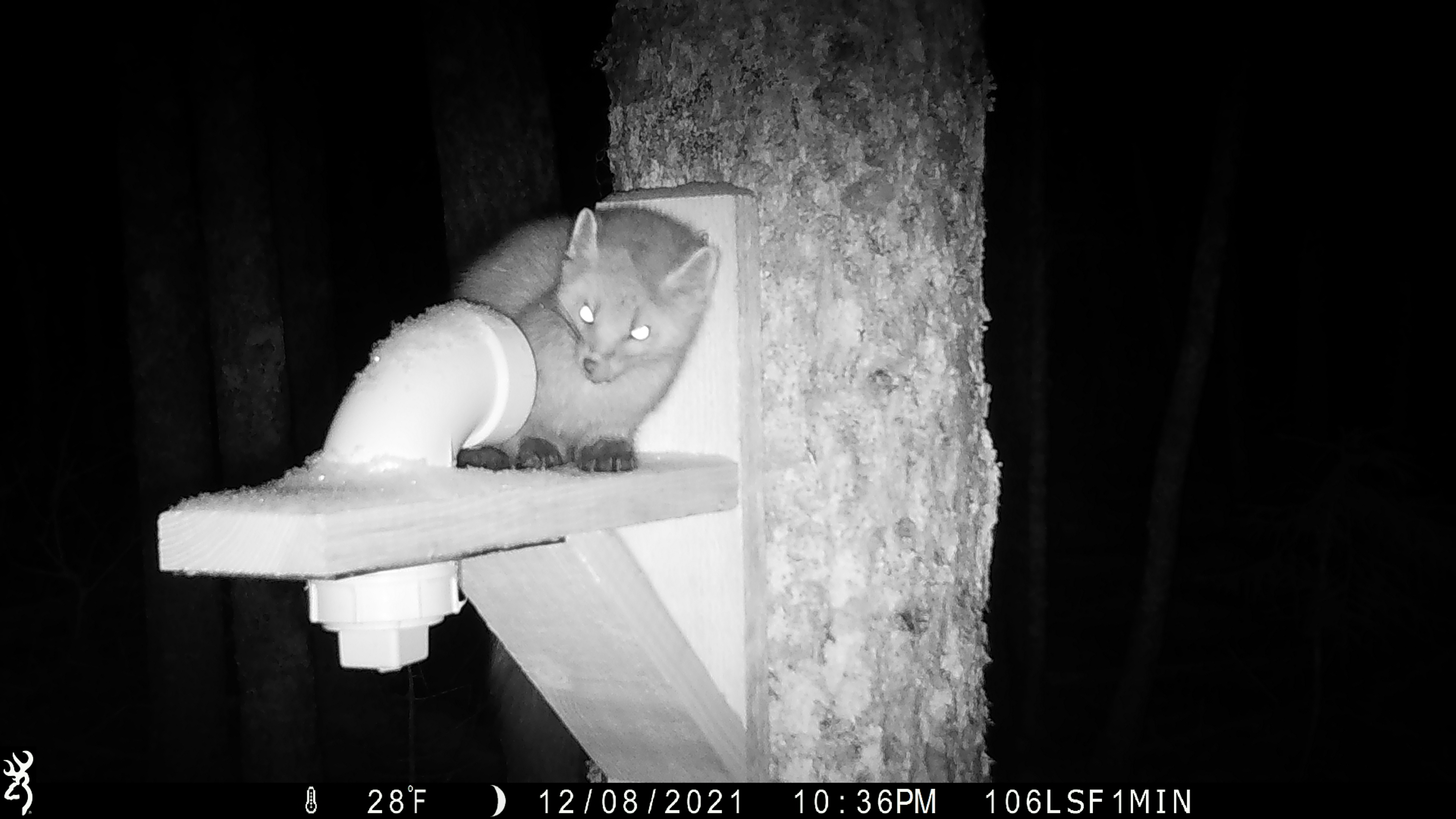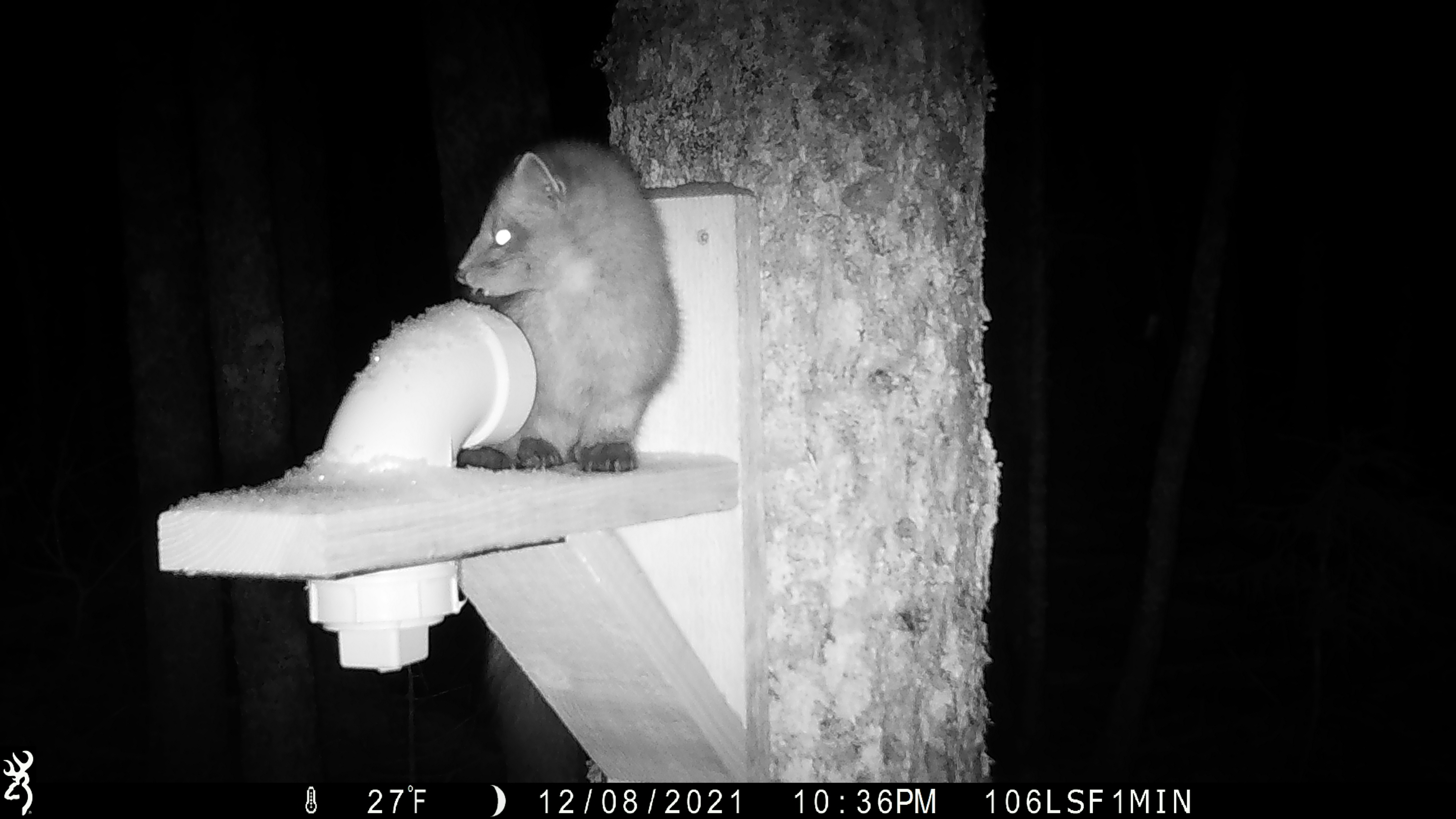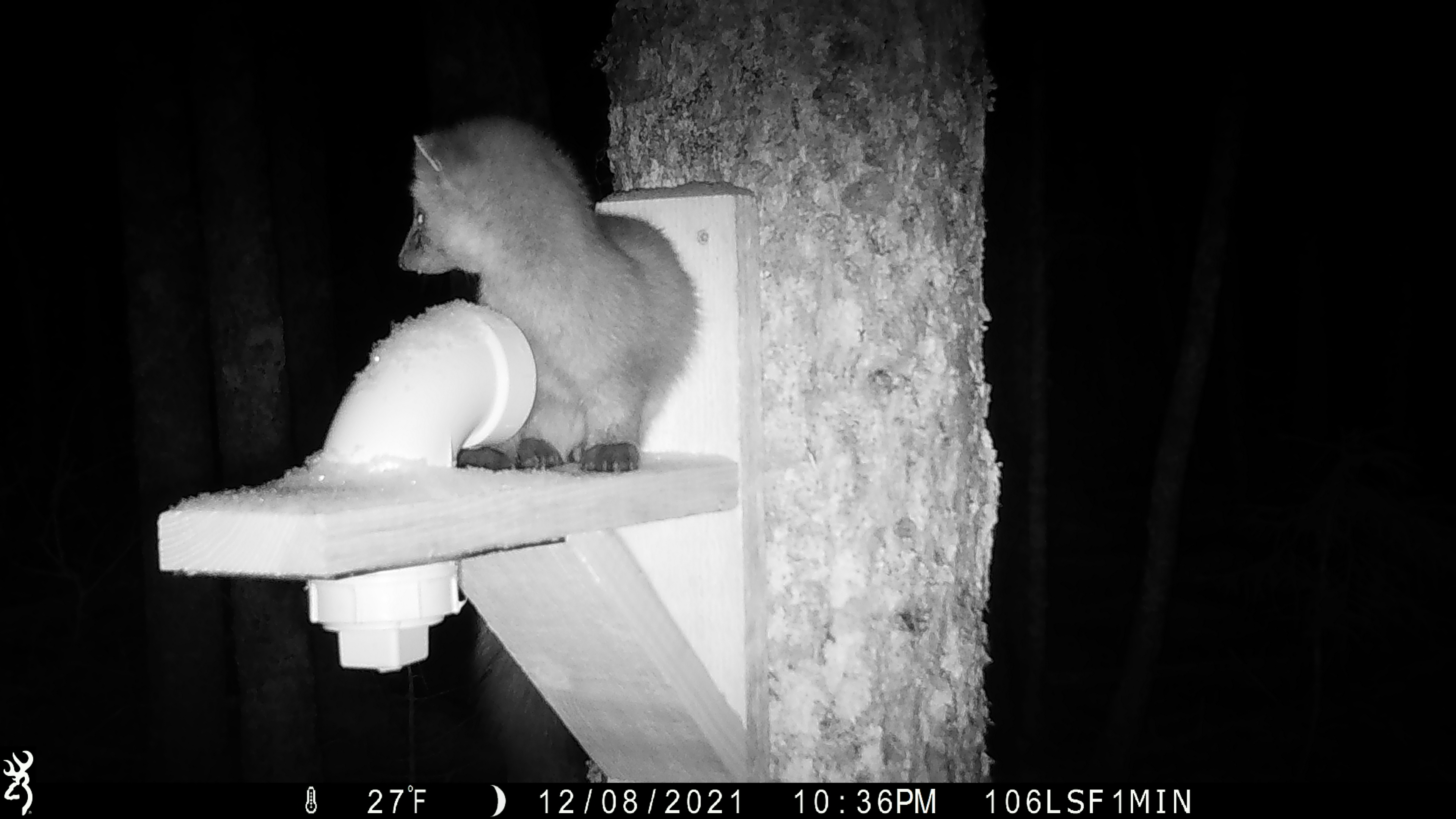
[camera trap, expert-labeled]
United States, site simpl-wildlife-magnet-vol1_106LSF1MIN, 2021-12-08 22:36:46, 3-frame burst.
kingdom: Animalia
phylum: Chordata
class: Mammalia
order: Carnivora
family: Mustelidae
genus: Martes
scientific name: Martes americana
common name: american marten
American marten (Martes americana).